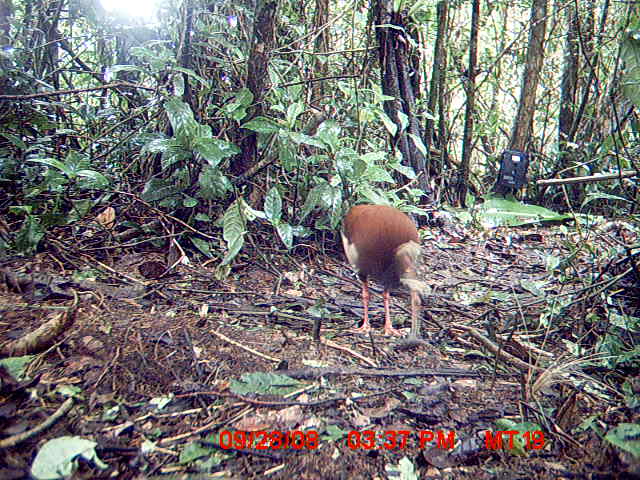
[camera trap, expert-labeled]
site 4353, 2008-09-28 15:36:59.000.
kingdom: Animalia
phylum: Chordata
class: Aves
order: Pelecaniformes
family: Threskiornithidae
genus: Lophotibis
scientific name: Lophotibis cristata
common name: madagascan ibis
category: lophotibis cristataa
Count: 2.